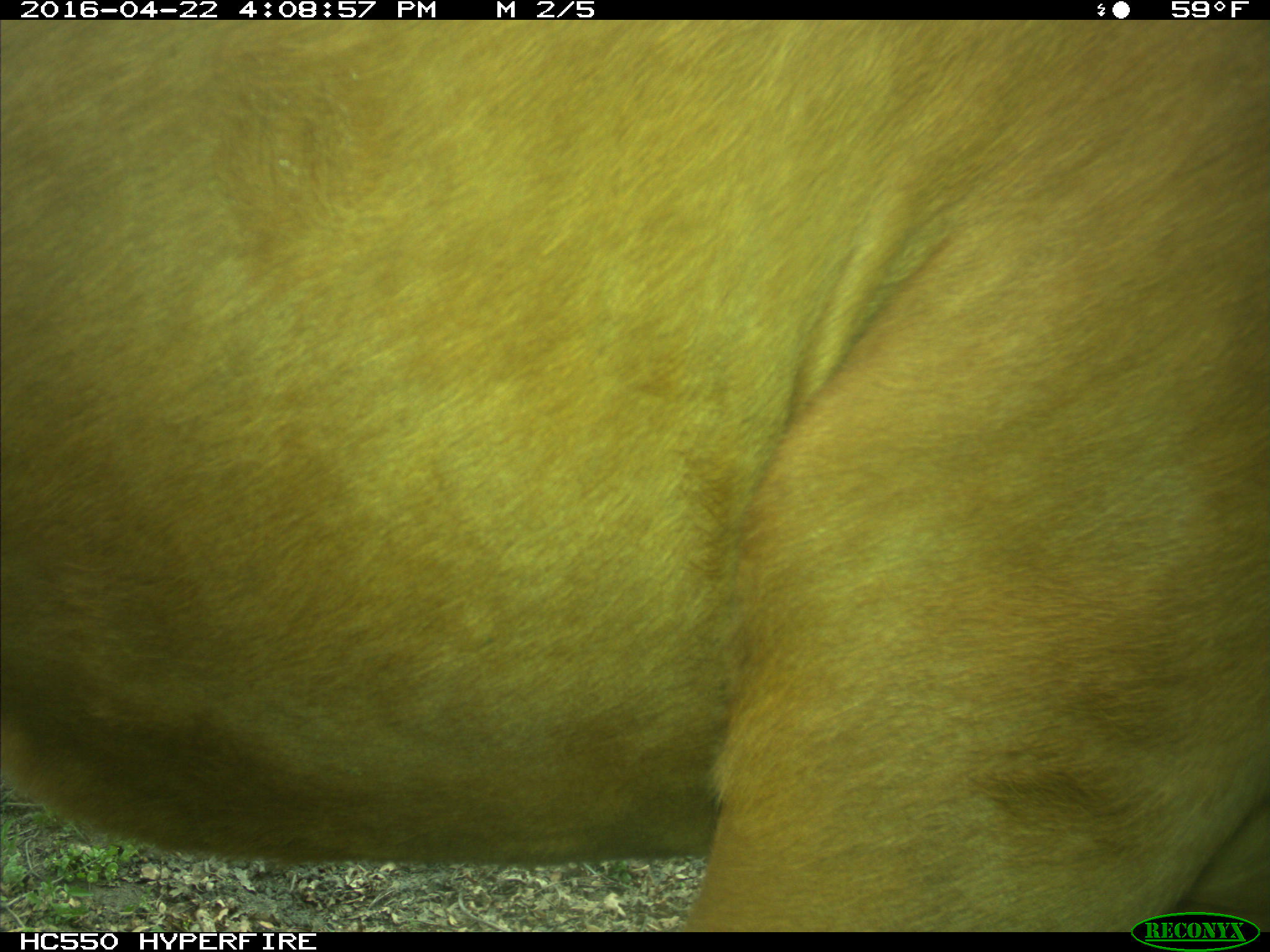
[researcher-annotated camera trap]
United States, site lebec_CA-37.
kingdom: Animalia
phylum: Chordata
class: Mammalia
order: Artiodactyla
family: Bovidae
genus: Bos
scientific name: Bos taurus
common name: domestic cow